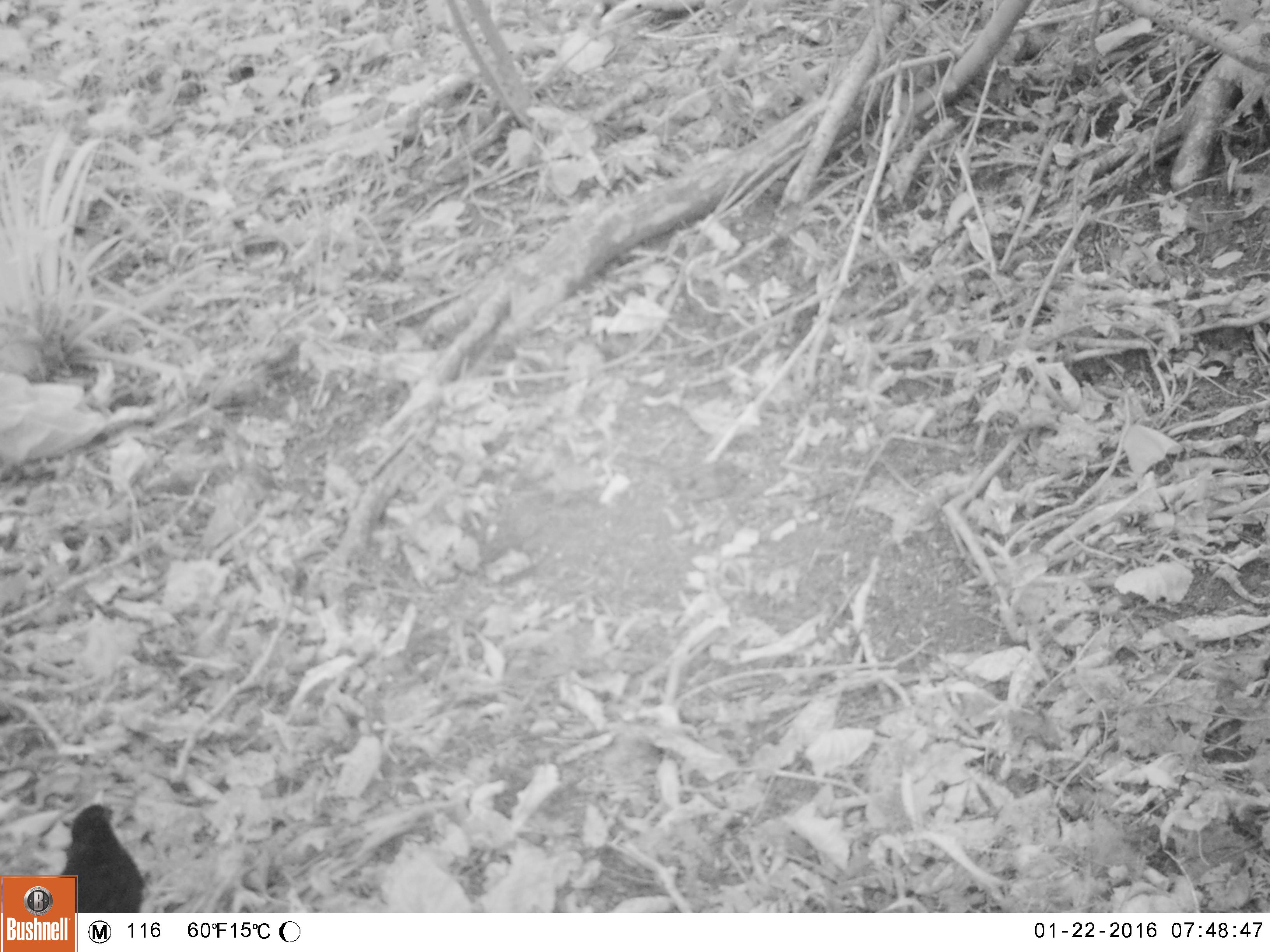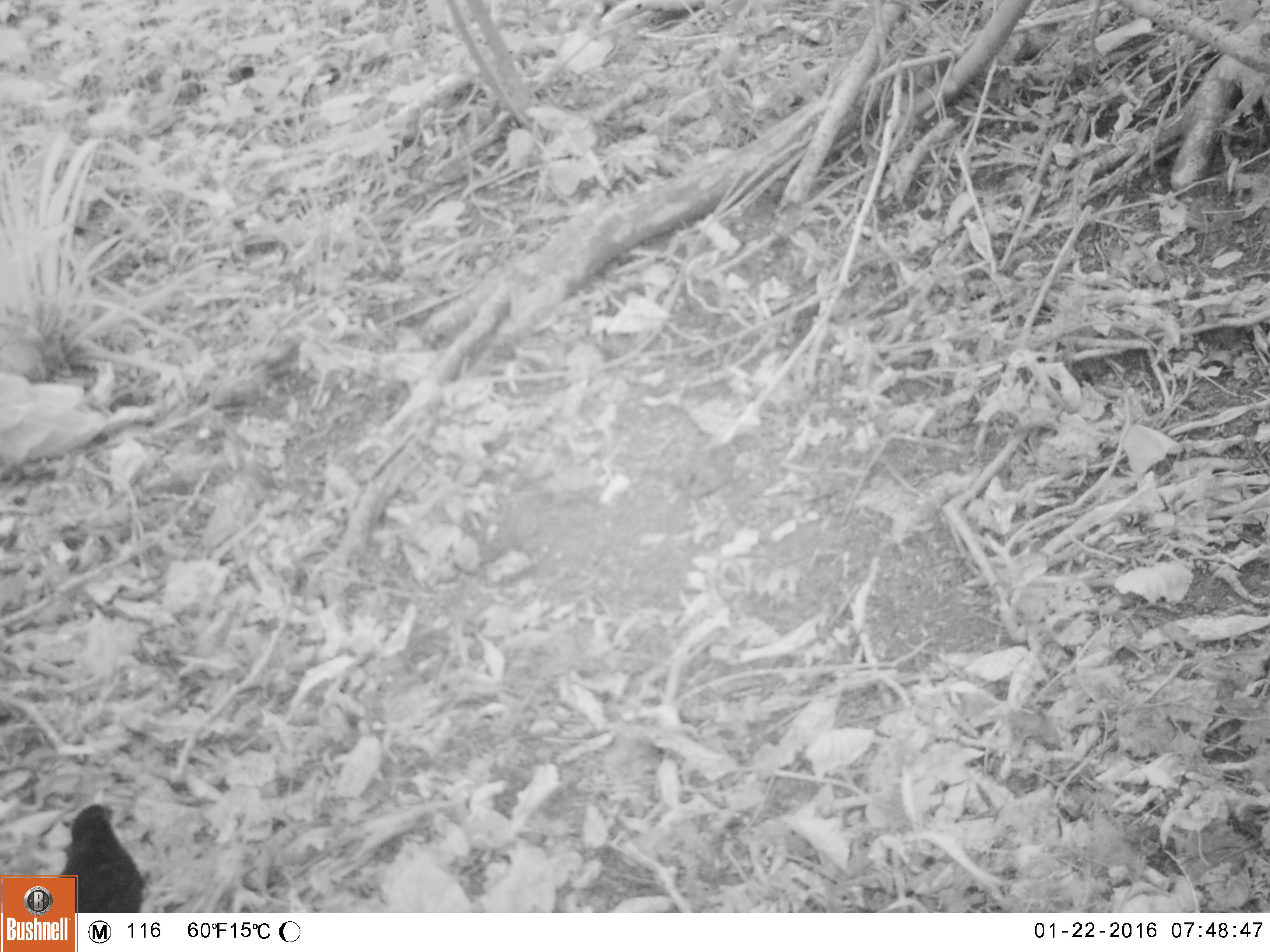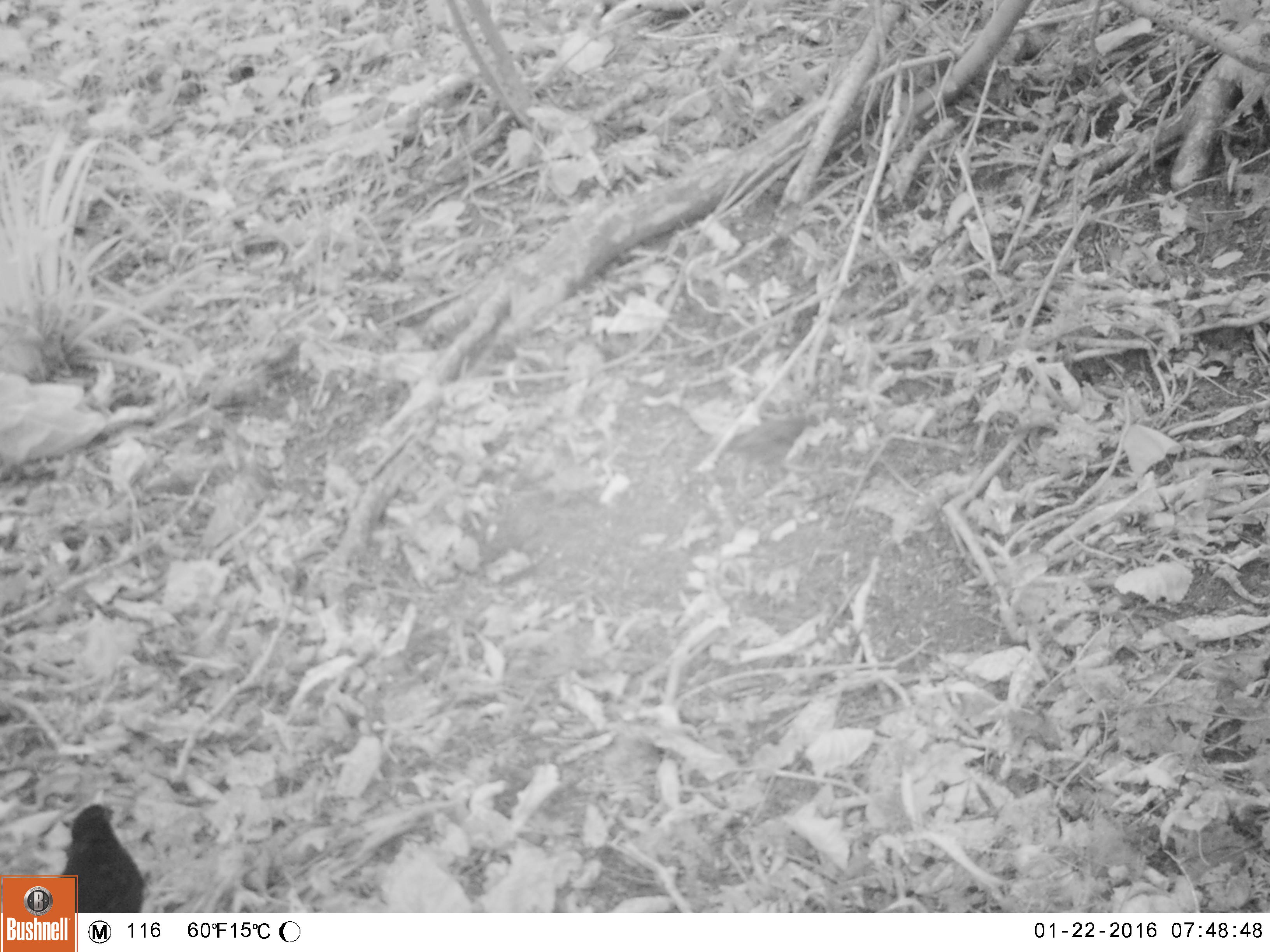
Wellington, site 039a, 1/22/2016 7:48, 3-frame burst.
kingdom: Animalia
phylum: Chordata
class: Aves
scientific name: Aves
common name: bird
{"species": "bird (Aves)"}